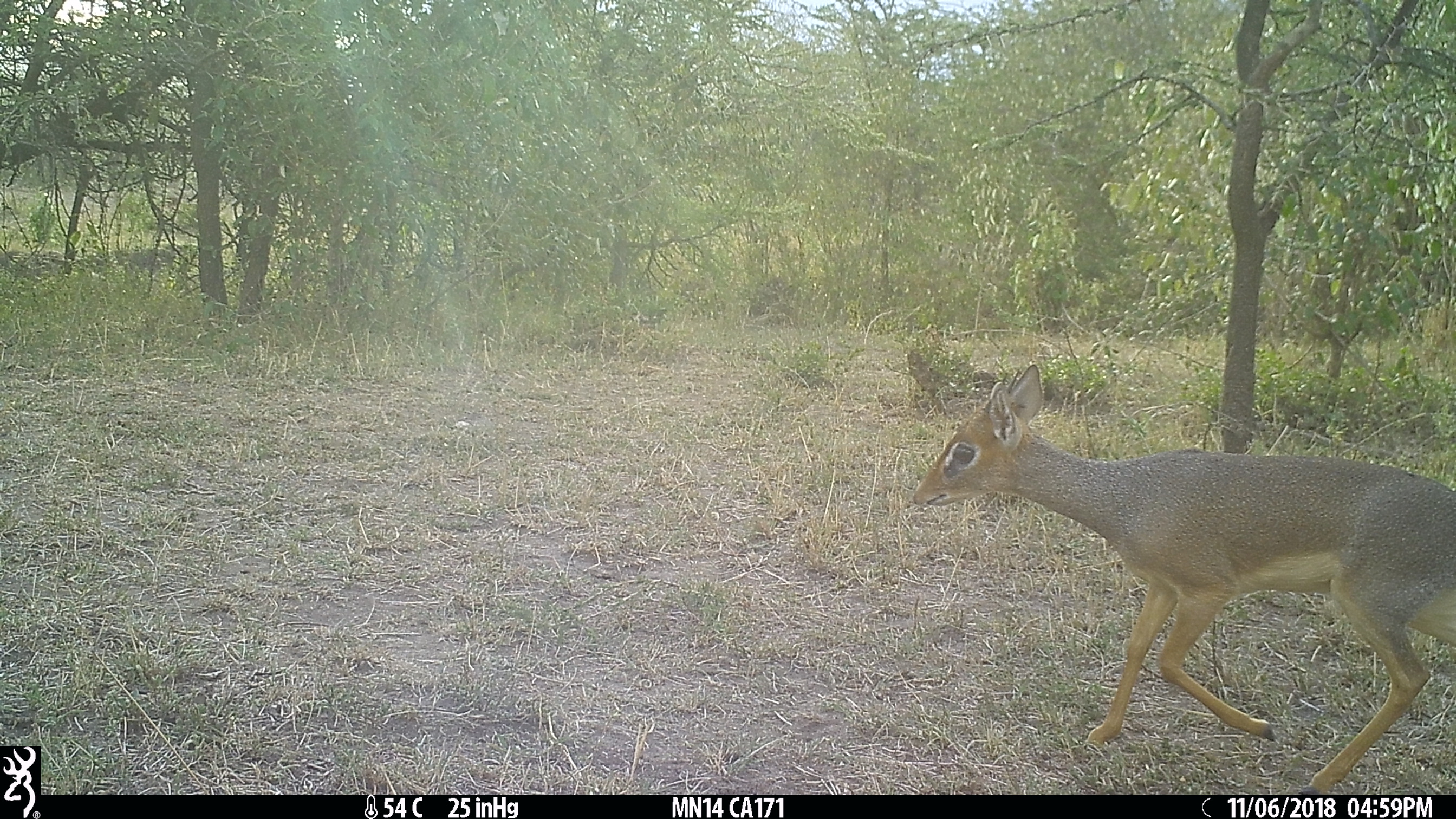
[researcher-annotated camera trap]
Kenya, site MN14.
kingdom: Animalia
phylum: Chordata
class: Mammalia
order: Artiodactyla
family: Bovidae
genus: Madoqua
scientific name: Madoqua kirkii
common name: kirk's dik-dik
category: dikdik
Dikdik (kirk's dik-dik) (Madoqua kirkii).